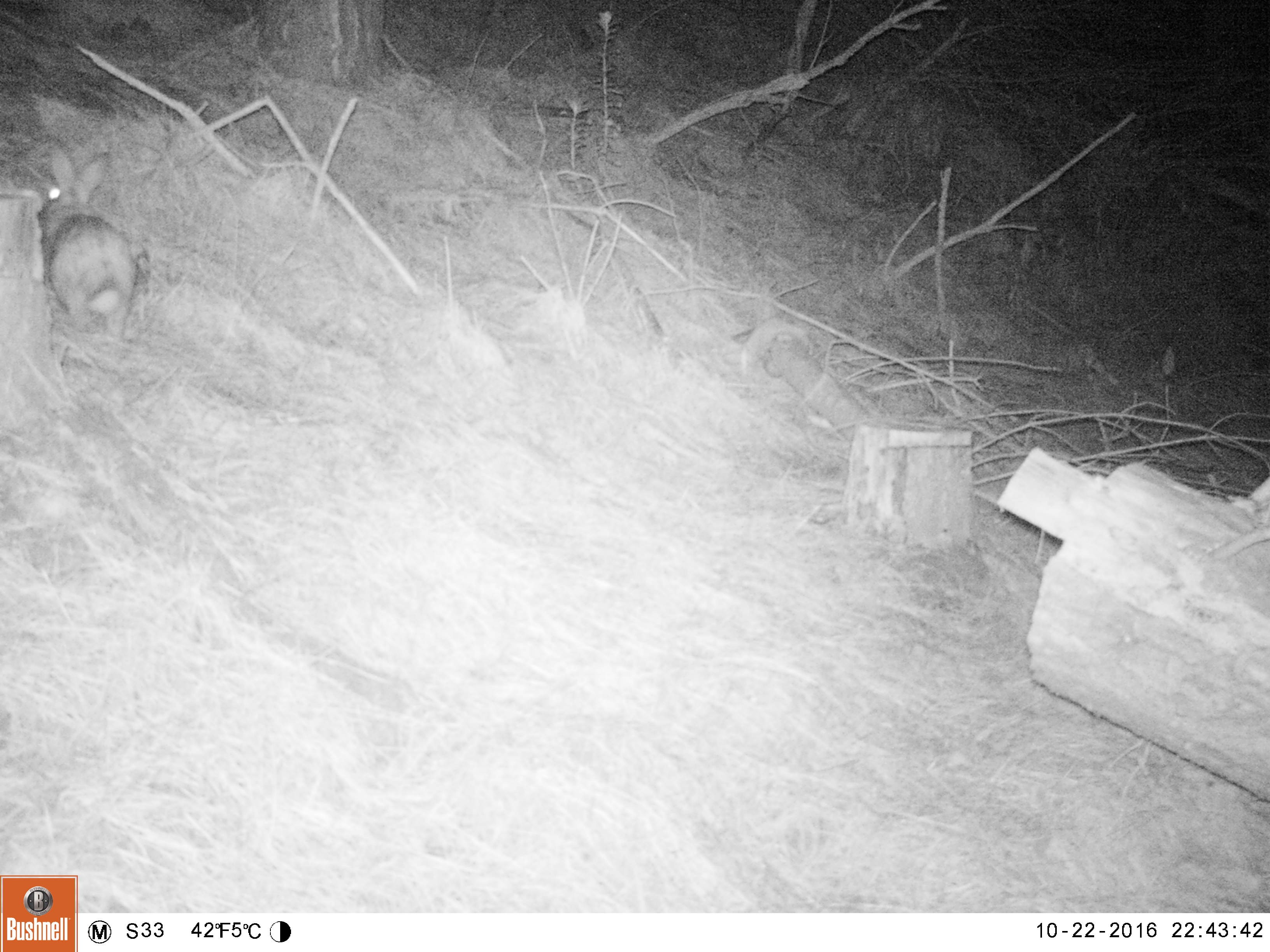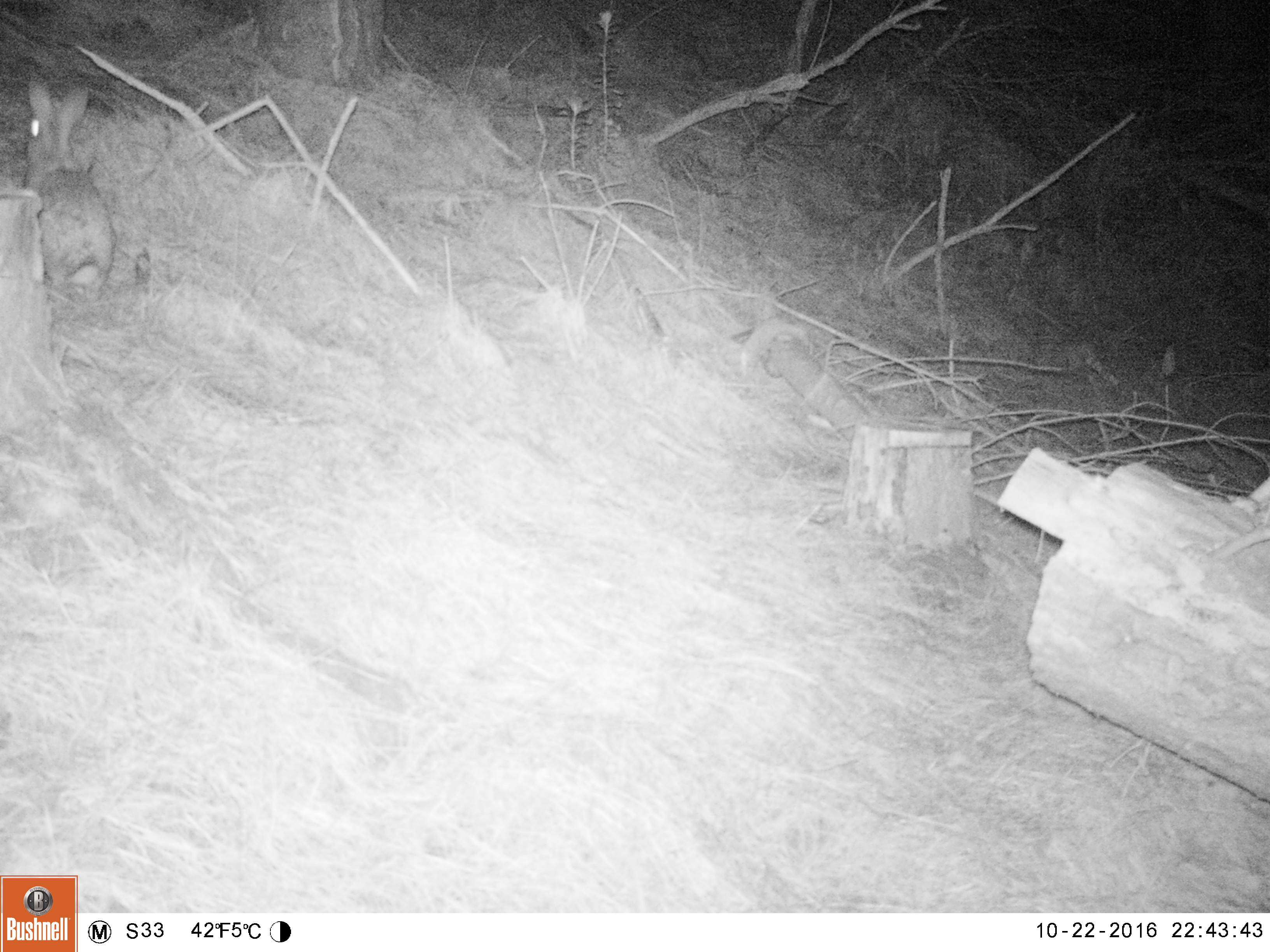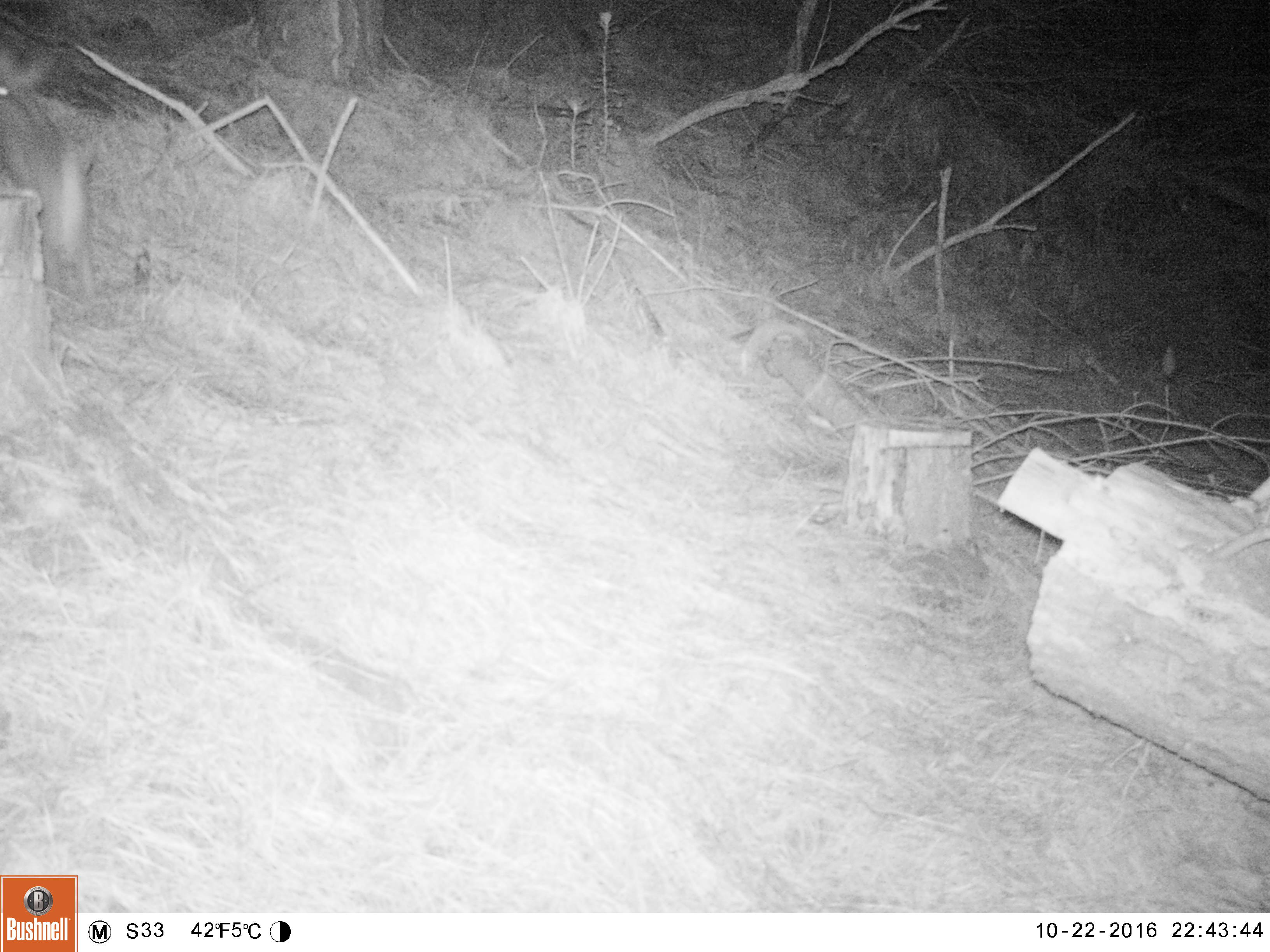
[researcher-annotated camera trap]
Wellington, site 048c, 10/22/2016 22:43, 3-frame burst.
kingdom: Animalia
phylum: Chordata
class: Mammalia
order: Lagomorpha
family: Leporidae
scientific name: Leporidae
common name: rabbit